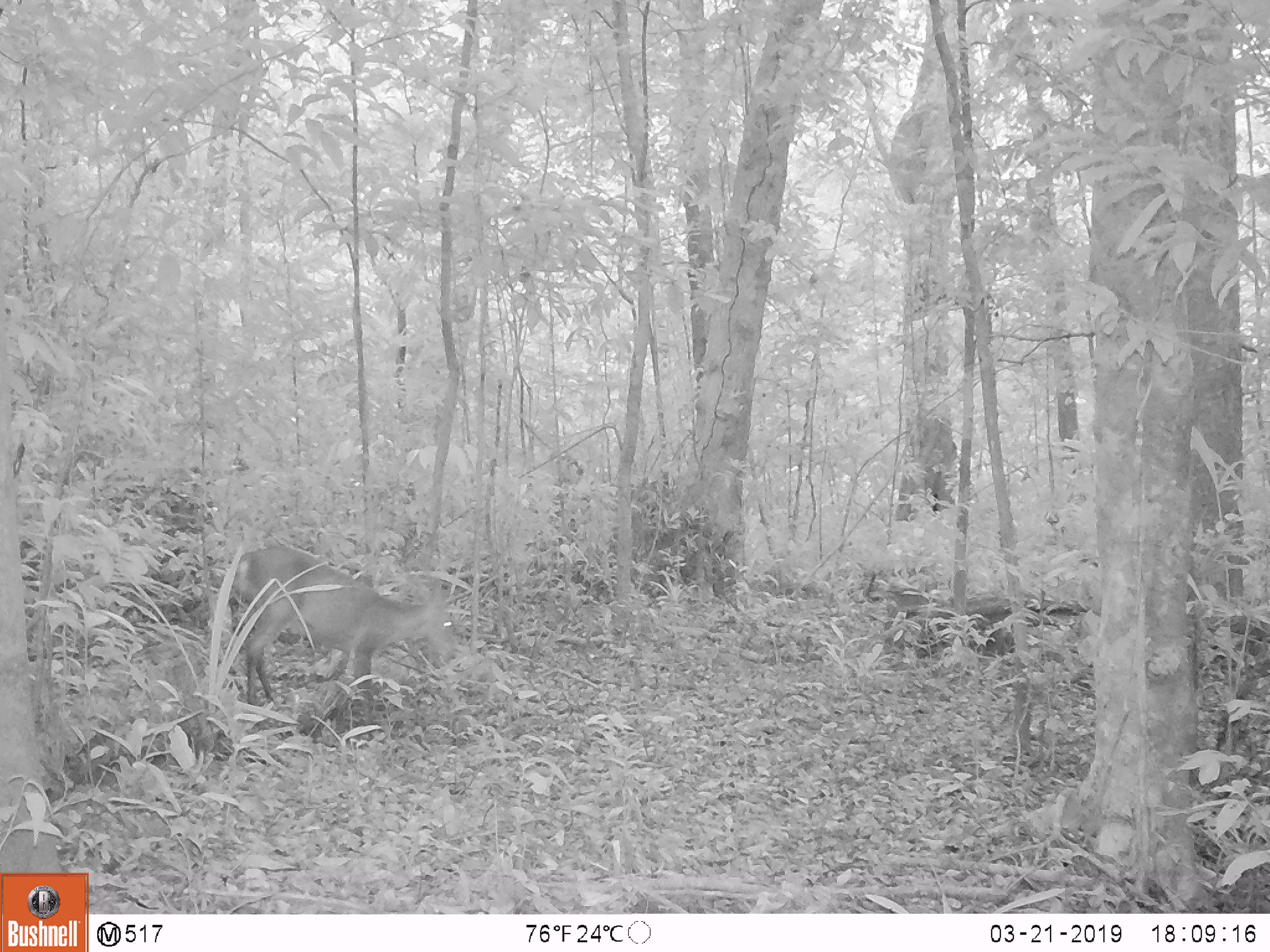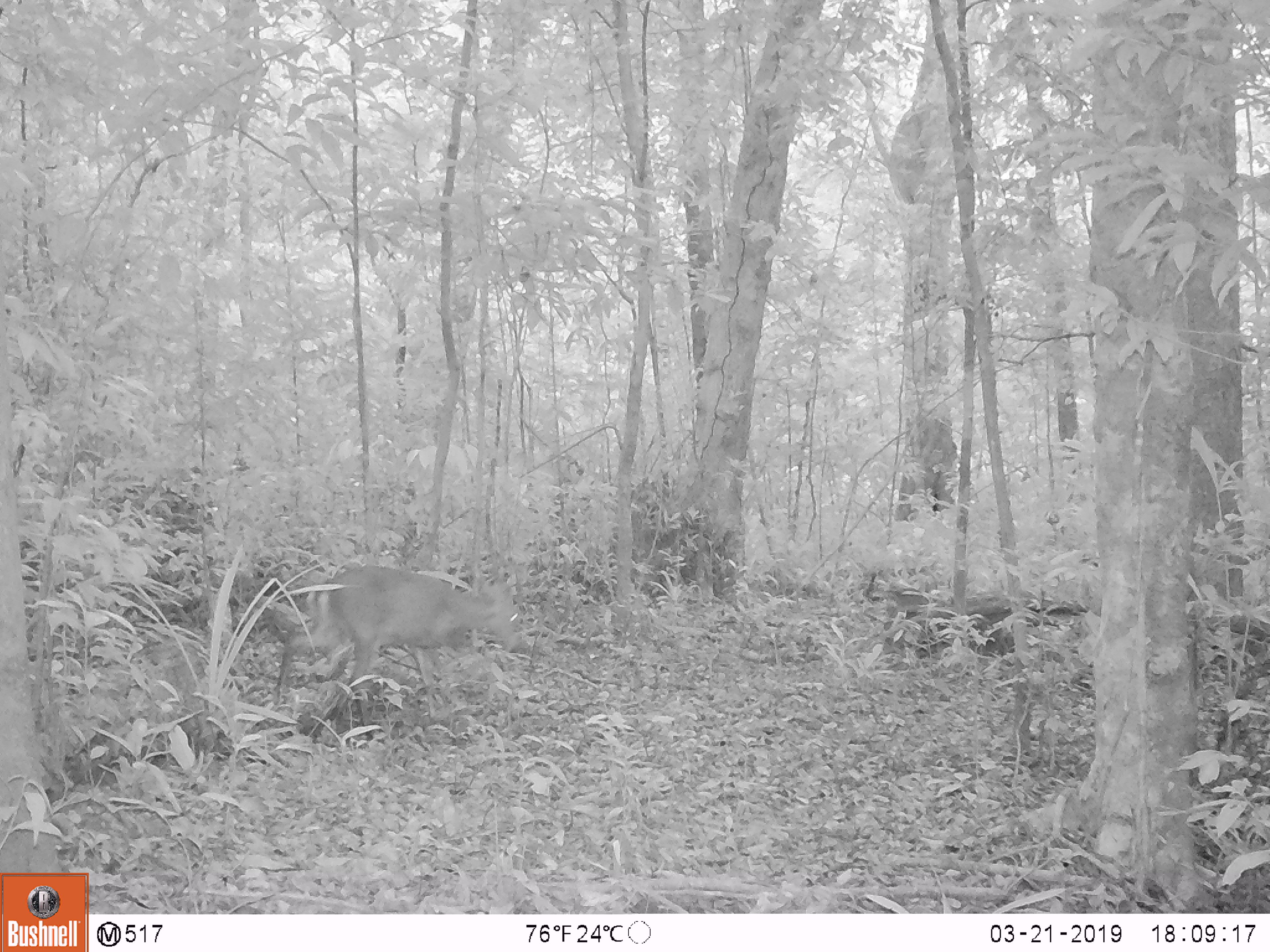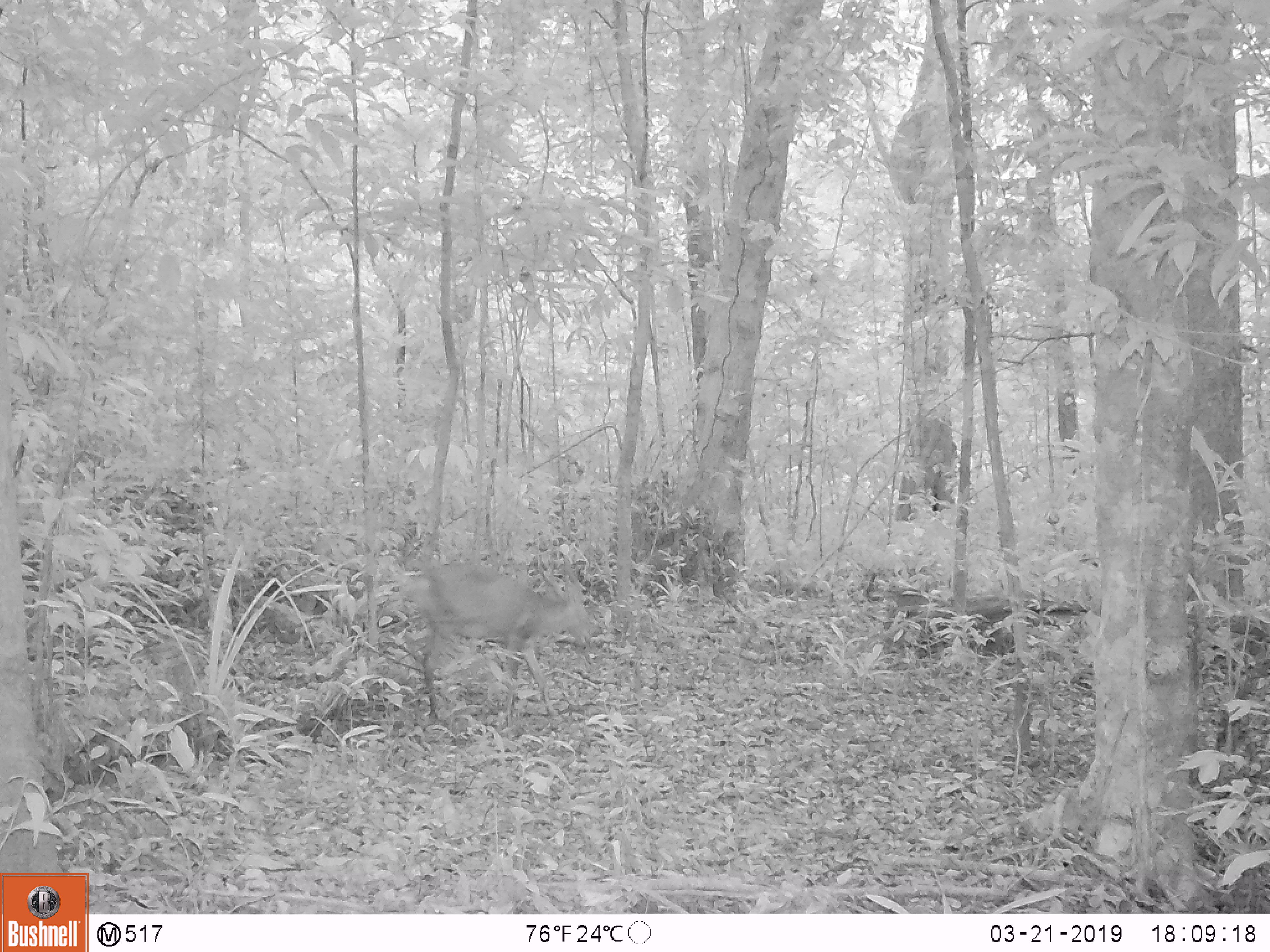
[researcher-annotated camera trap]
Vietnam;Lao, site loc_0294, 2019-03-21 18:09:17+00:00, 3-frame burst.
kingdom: Animalia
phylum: Chordata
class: Mammalia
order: Artiodactyla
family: Cervidae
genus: Muntiacus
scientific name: Muntiacus vuquangensis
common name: large-antlered muntjac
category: large antlered muntjac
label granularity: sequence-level